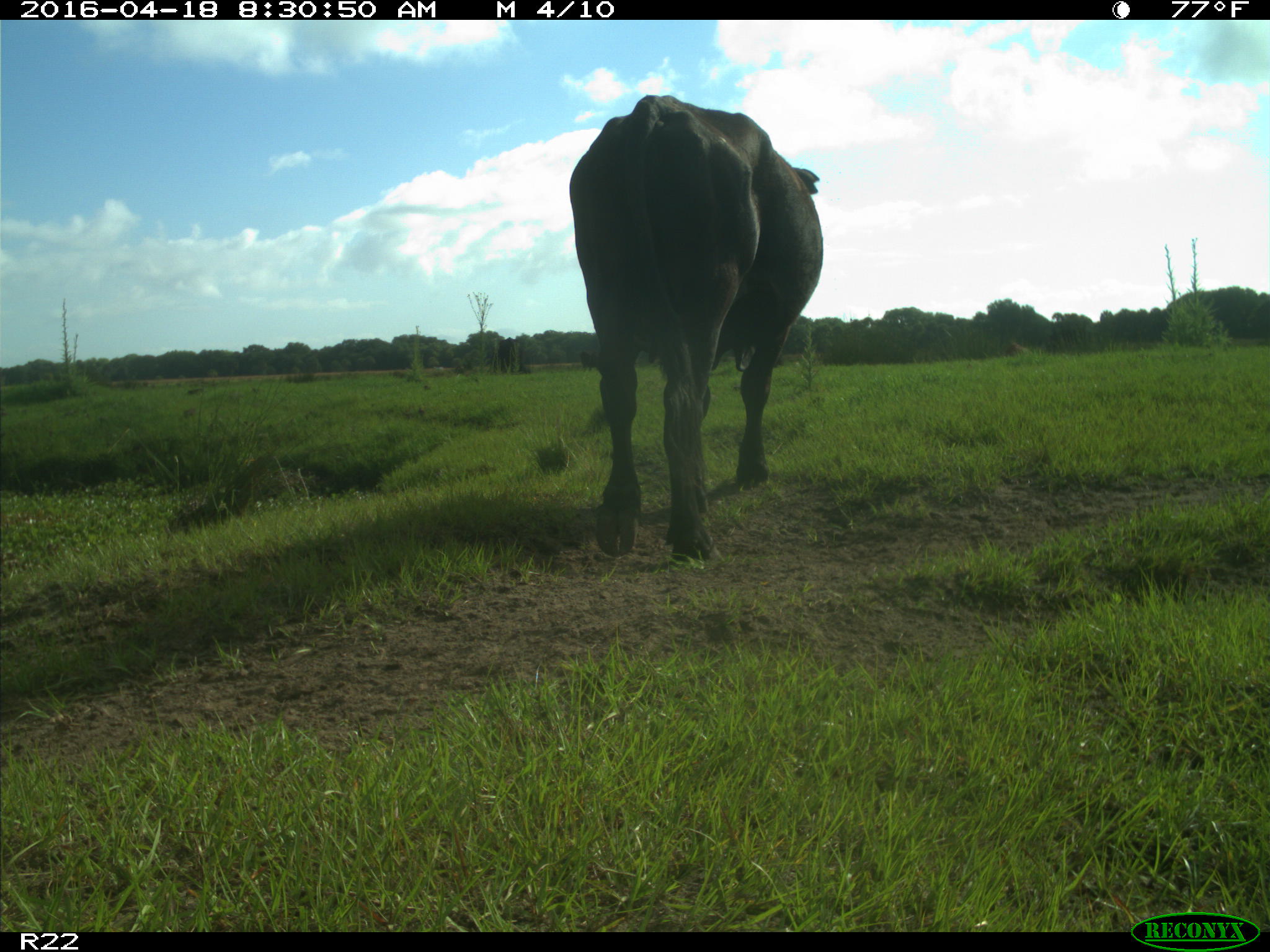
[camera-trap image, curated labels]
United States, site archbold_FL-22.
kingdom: Animalia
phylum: Chordata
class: Mammalia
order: Artiodactyla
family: Bovidae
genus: Bos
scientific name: Bos taurus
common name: domestic cow